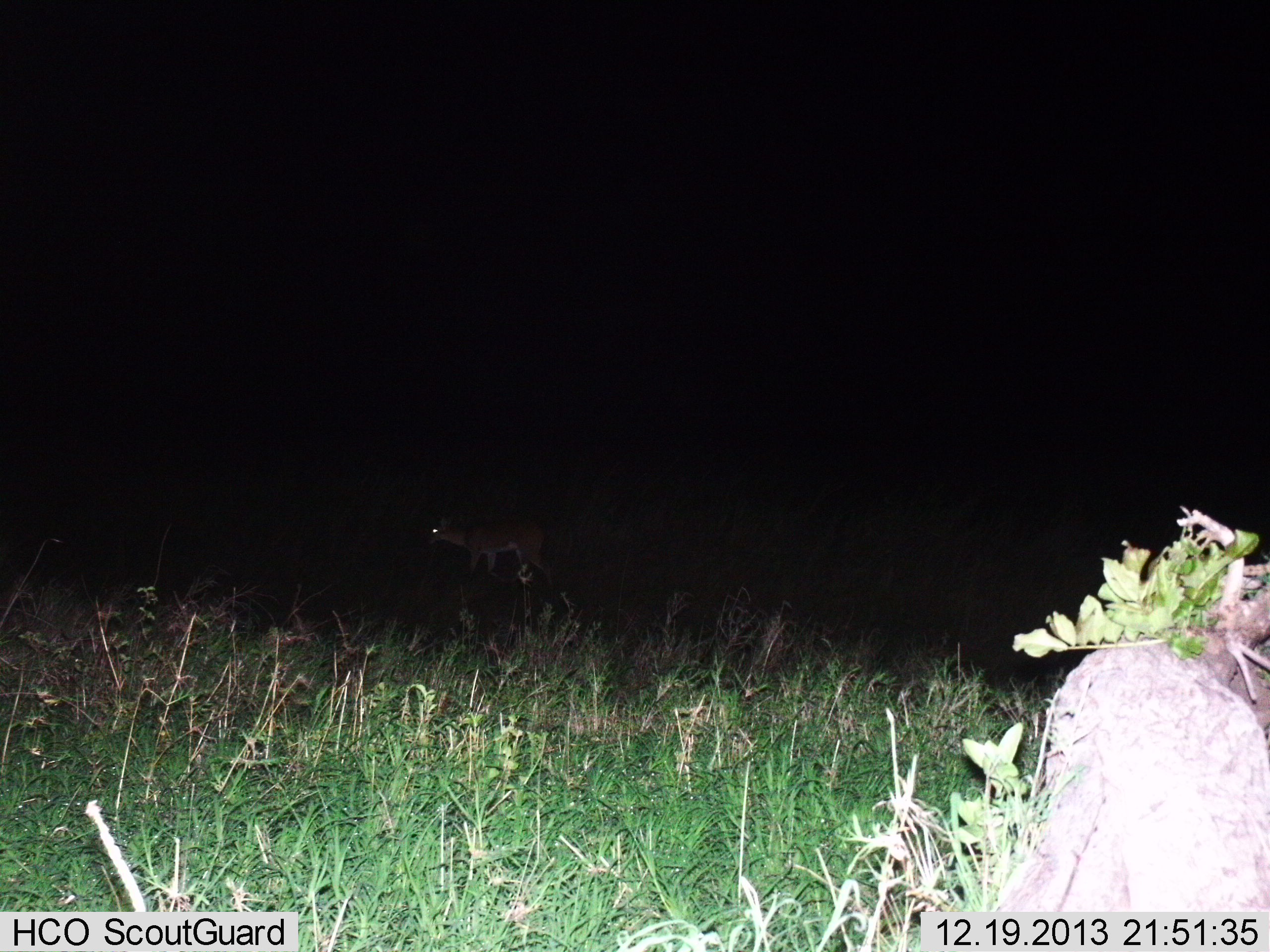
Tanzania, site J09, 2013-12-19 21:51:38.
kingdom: Animalia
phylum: Chordata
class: Mammalia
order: Artiodactyla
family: Bovidae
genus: Nanger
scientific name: Nanger granti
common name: grant's gazelle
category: gazellegrants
Gazellegrants (grant's gazelle) (Nanger granti), count 1. Behavior (volunteer vote fractions): standing 71%, resting 0%, moving 43%, interacting 0%. Young present (vote fraction): 0%. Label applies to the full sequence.